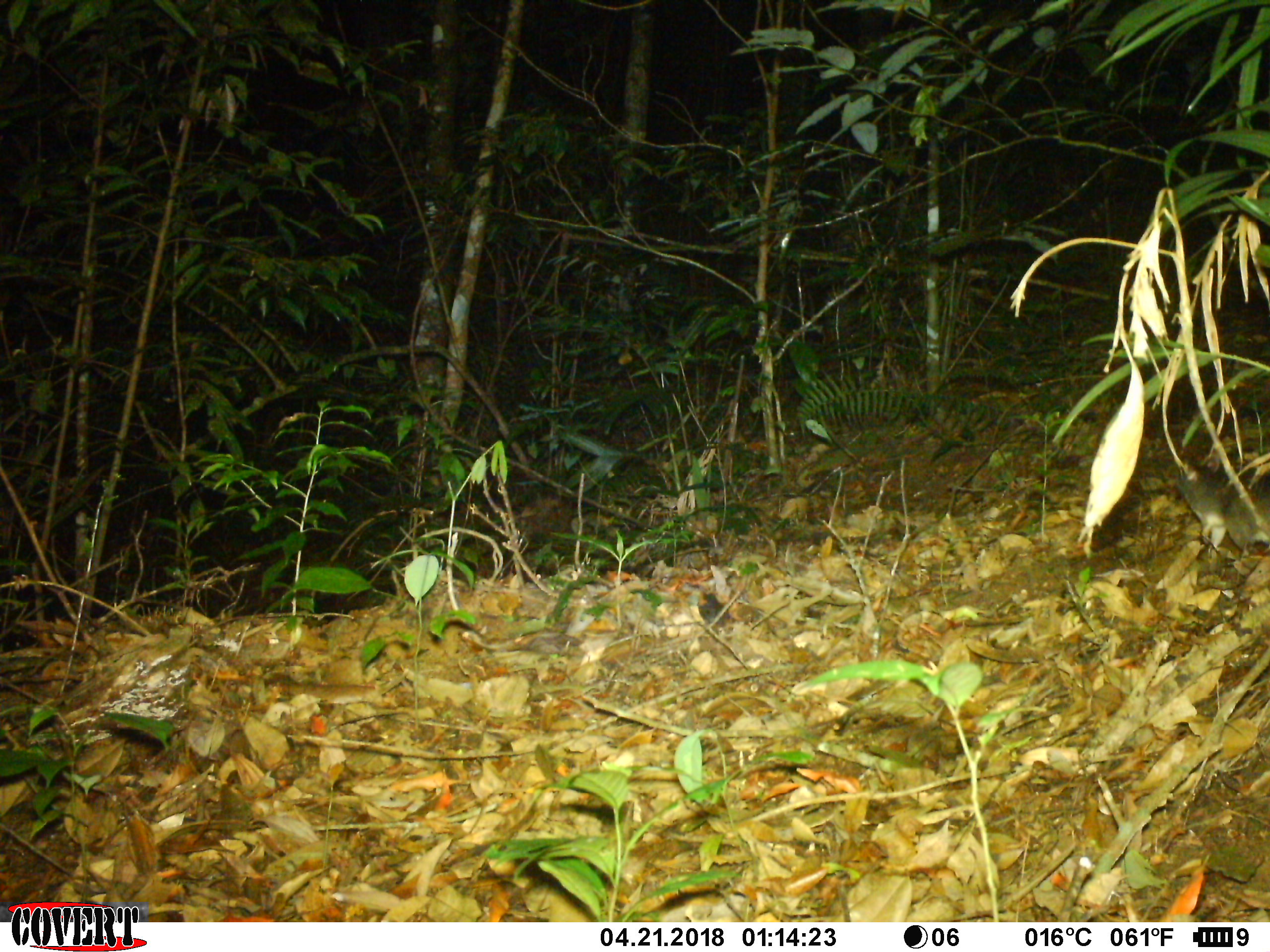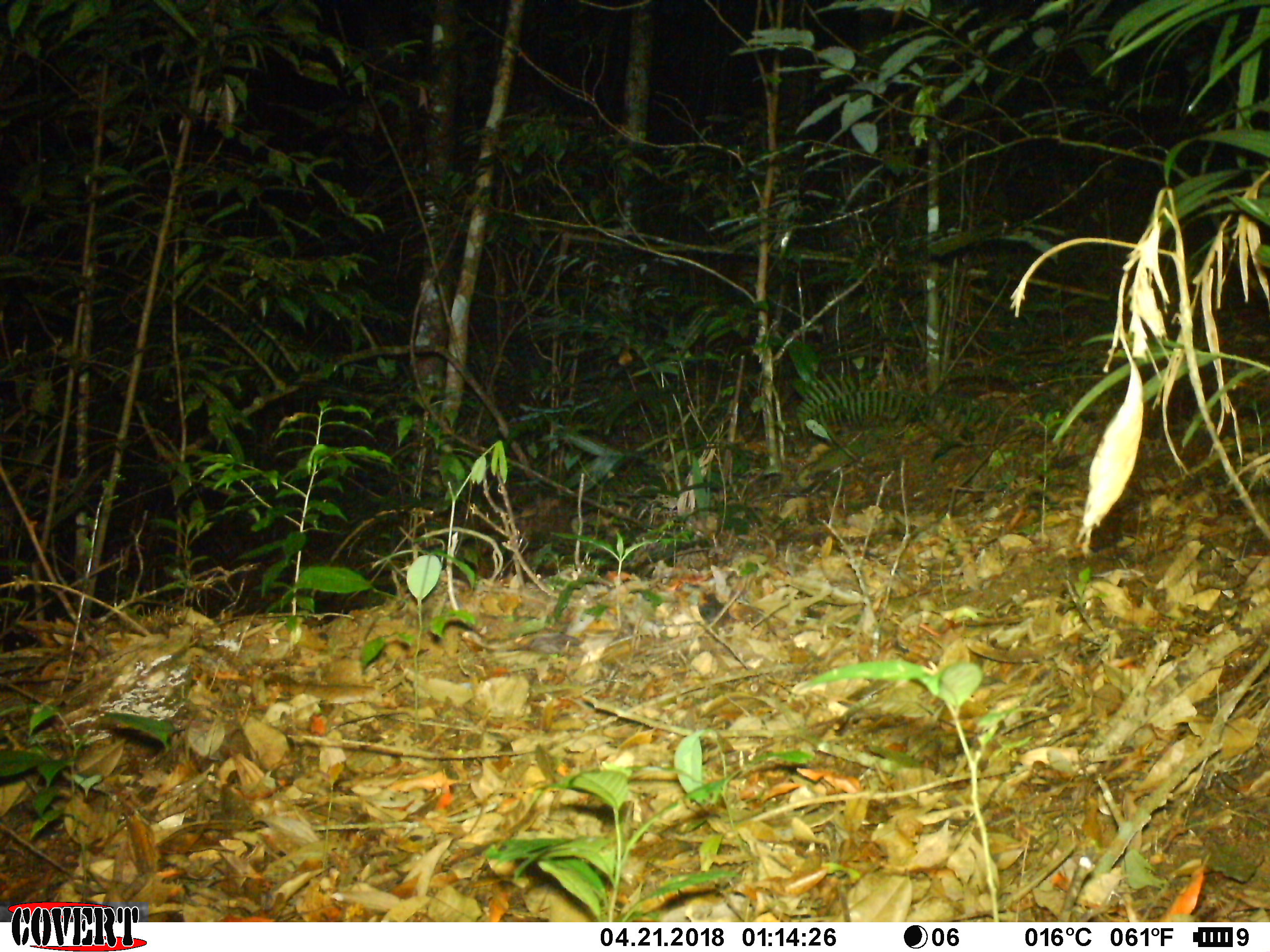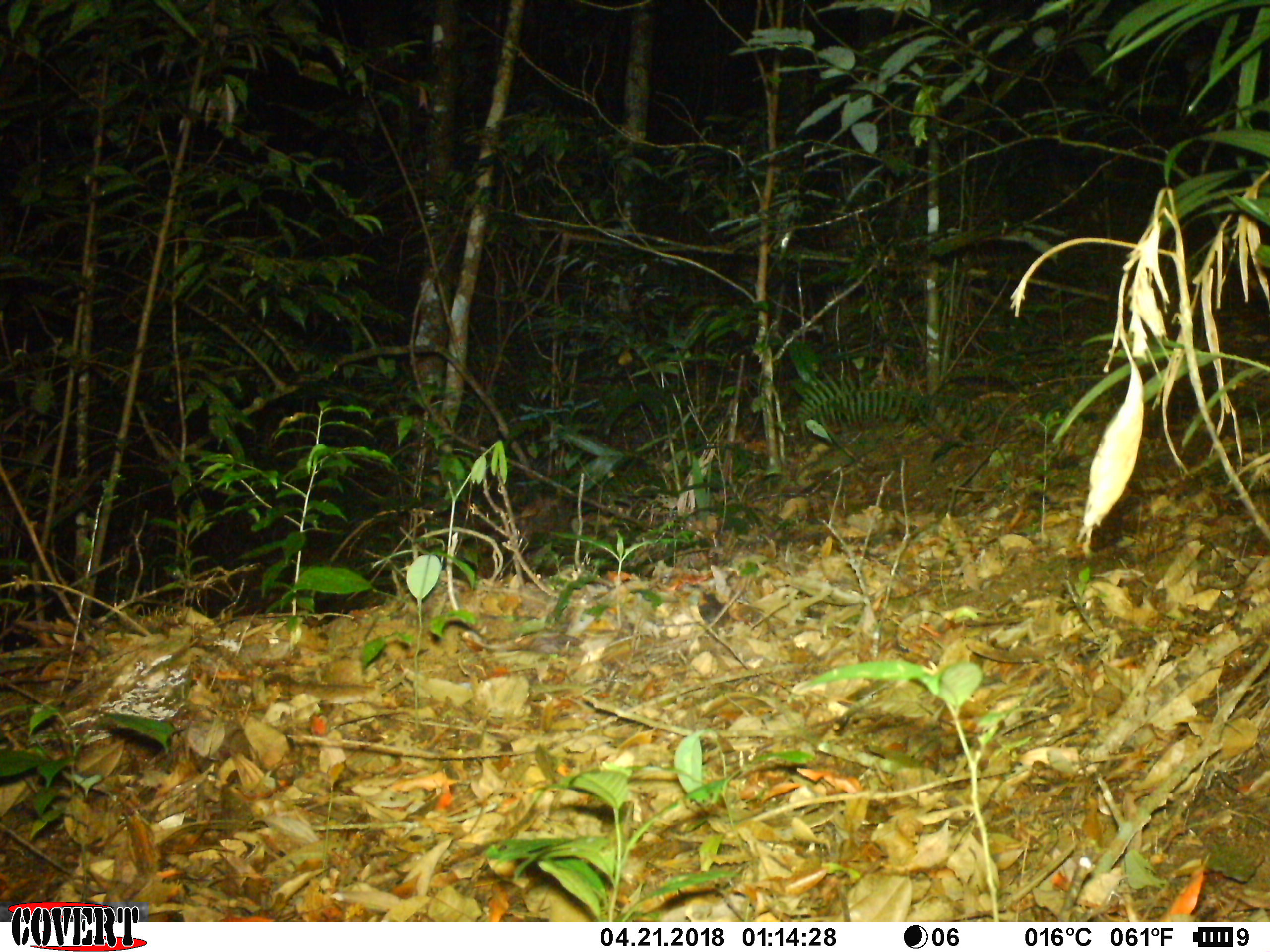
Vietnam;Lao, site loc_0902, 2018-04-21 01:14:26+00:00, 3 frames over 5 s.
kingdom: Animalia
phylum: Chordata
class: Mammalia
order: Rodentia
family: Muridae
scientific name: Muridae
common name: old-world mice and rats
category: unidentified murid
Unidentified murid (old-world mice and rats) (Muridae). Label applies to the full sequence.